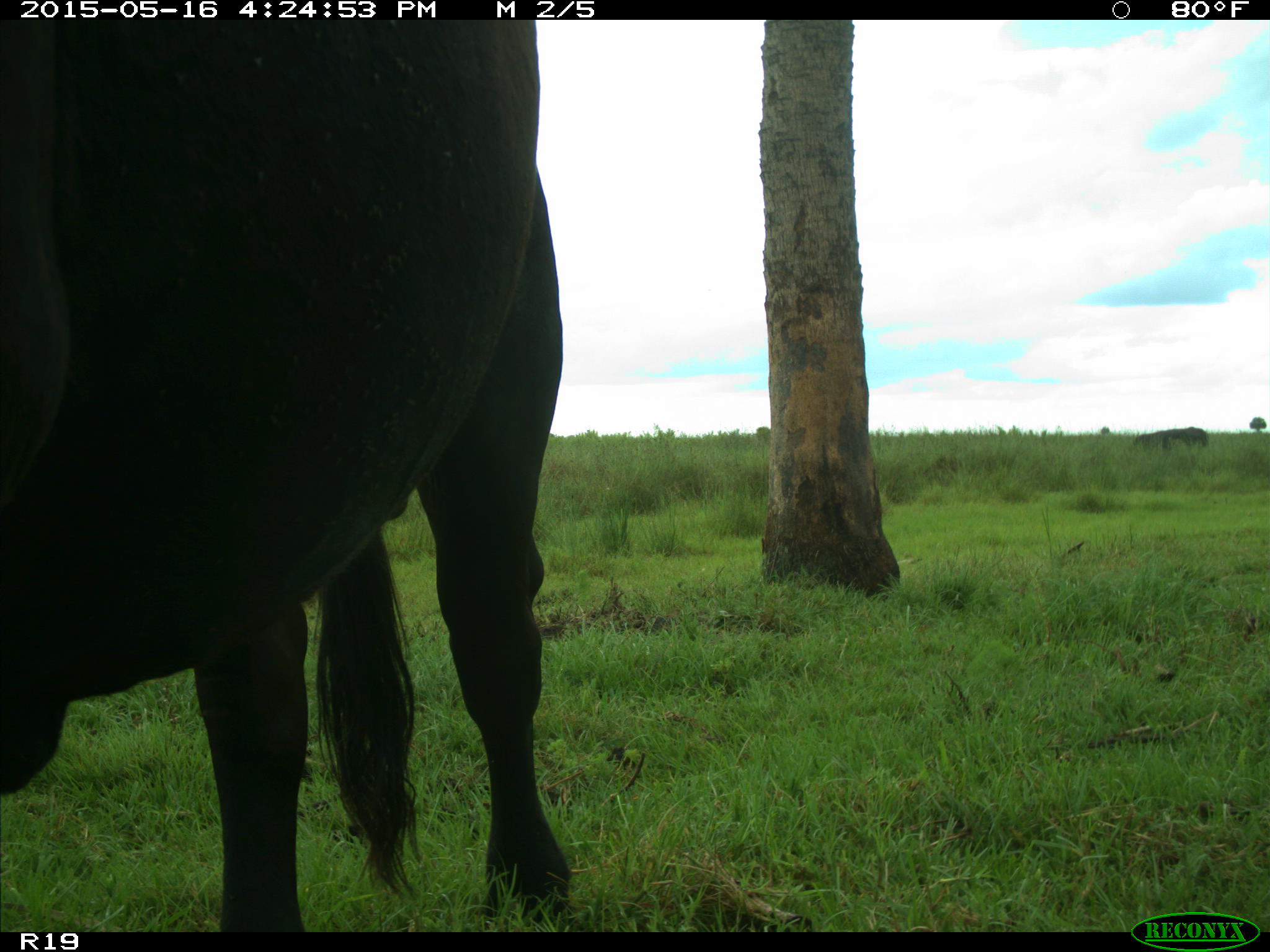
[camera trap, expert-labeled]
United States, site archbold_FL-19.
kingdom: Animalia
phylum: Chordata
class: Mammalia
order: Artiodactyla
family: Bovidae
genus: Bos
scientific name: Bos taurus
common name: domestic cow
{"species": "Bos taurus (domestic cow)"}